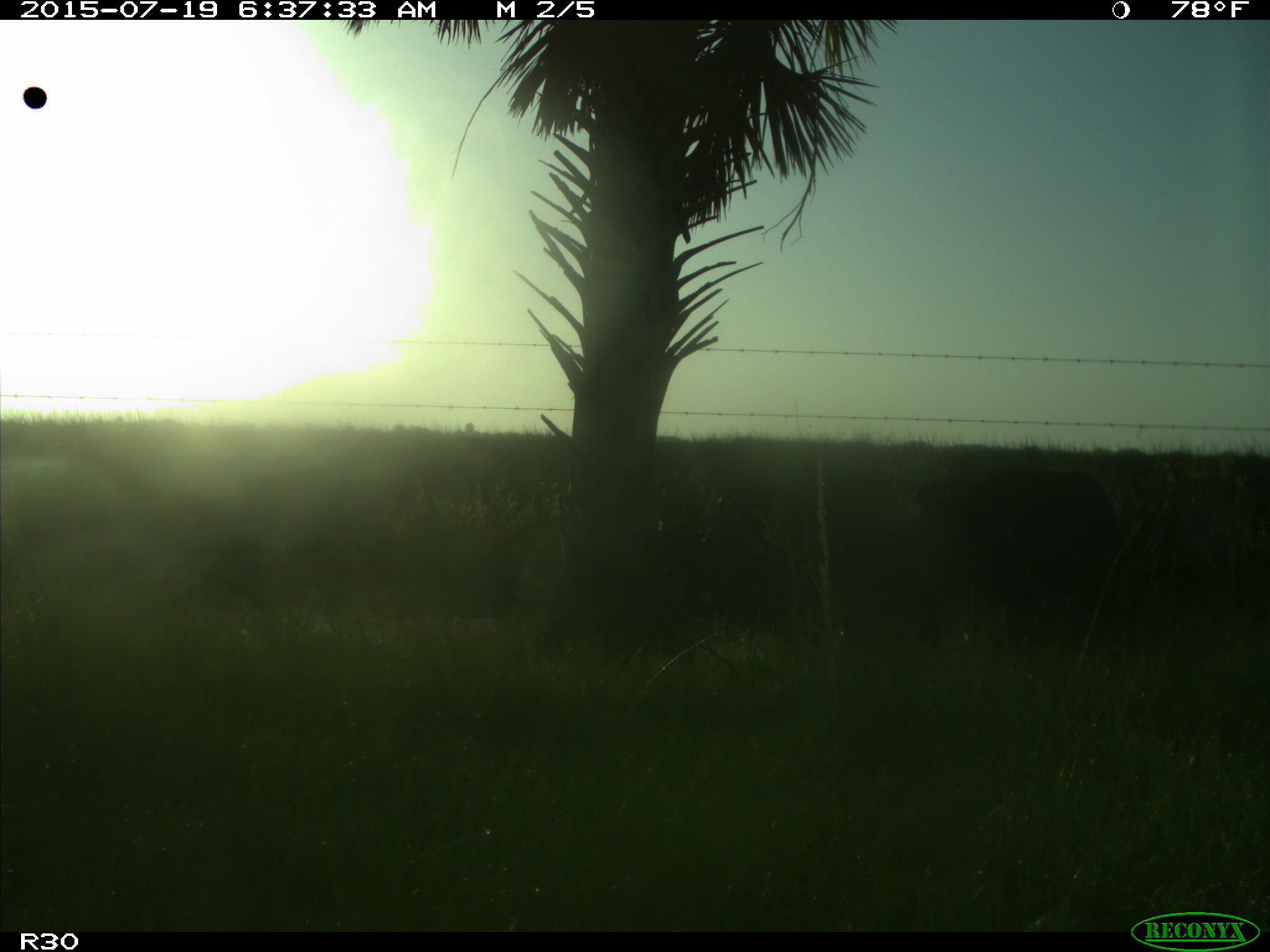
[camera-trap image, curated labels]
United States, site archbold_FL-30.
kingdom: Animalia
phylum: Chordata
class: Mammalia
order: Artiodactyla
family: Bovidae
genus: Bos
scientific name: Bos taurus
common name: domestic cow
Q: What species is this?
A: Bos taurus (domestic cow).